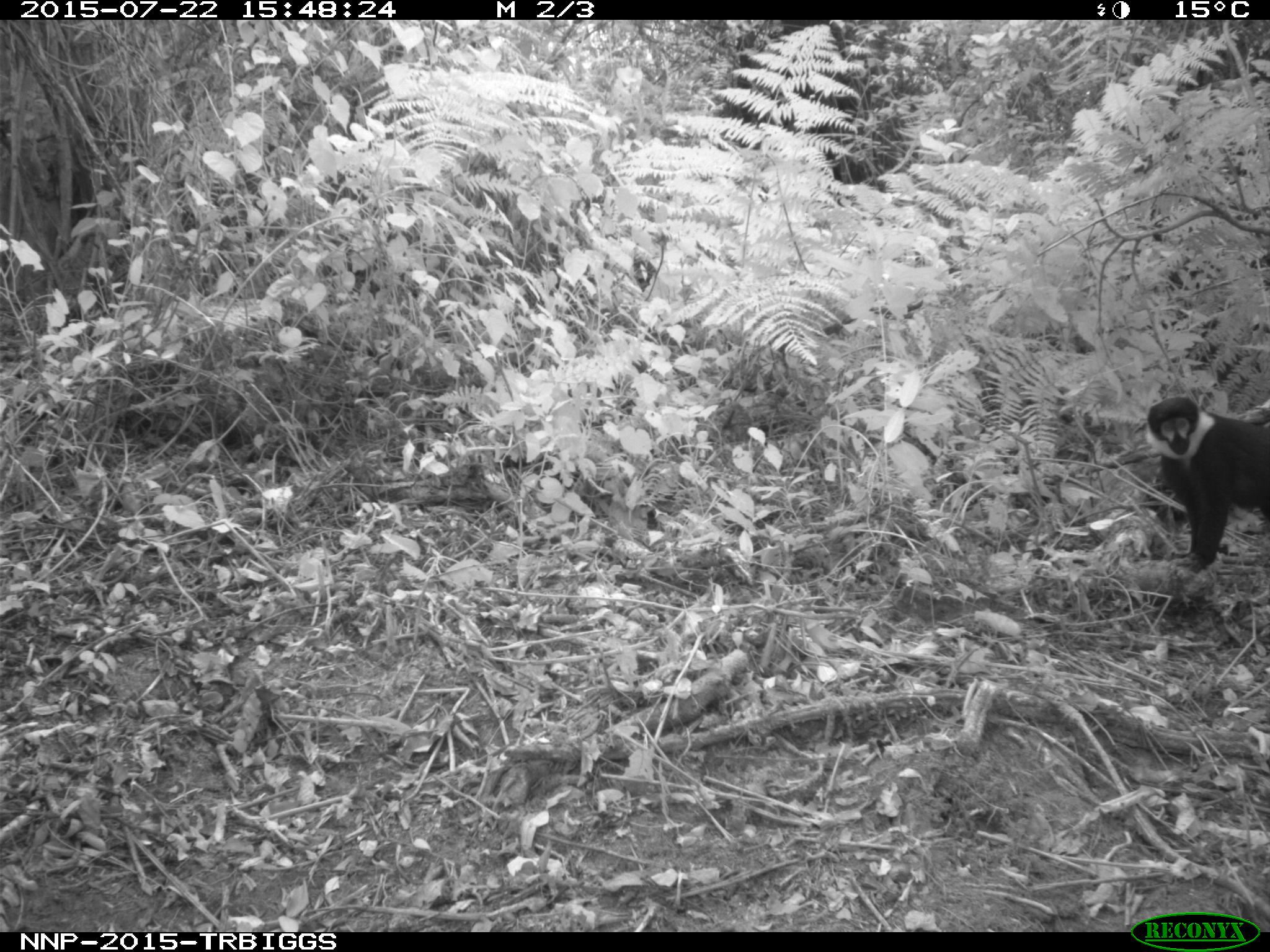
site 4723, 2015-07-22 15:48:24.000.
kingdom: Animalia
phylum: Chordata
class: Mammalia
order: Primates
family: Cercopithecidae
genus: Allochrocebus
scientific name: Allochrocebus lhoesti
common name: l'hoest's monkey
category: cercopithecus lhoesti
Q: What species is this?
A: Cercopithecus lhoesti (l'hoest's monkey) (Allochrocebus lhoesti).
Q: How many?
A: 1.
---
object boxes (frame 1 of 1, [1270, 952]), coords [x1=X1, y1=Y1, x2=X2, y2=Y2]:
cercopithecus lhoesti: [x1=1141, y1=395, x2=1270, y2=578]